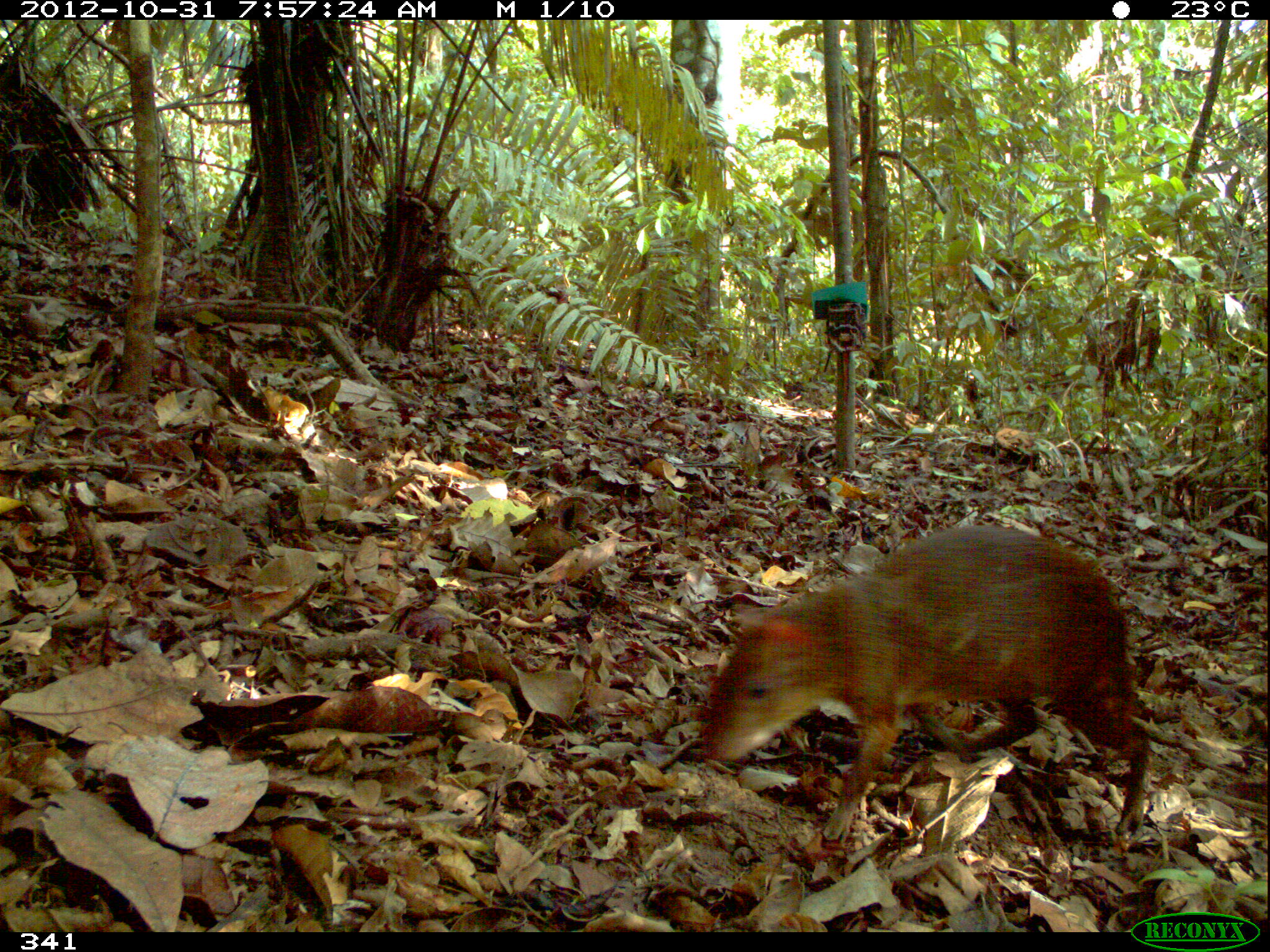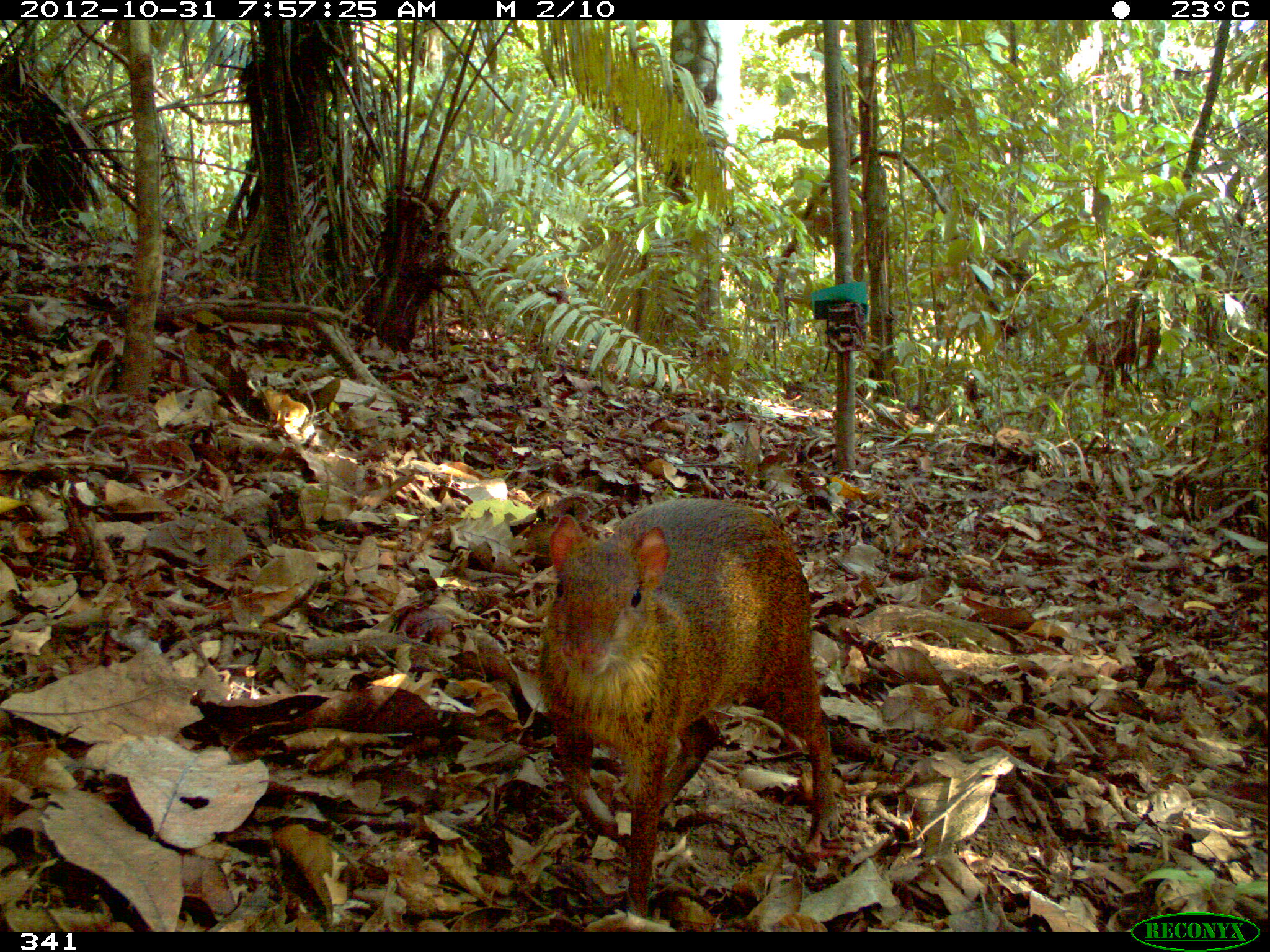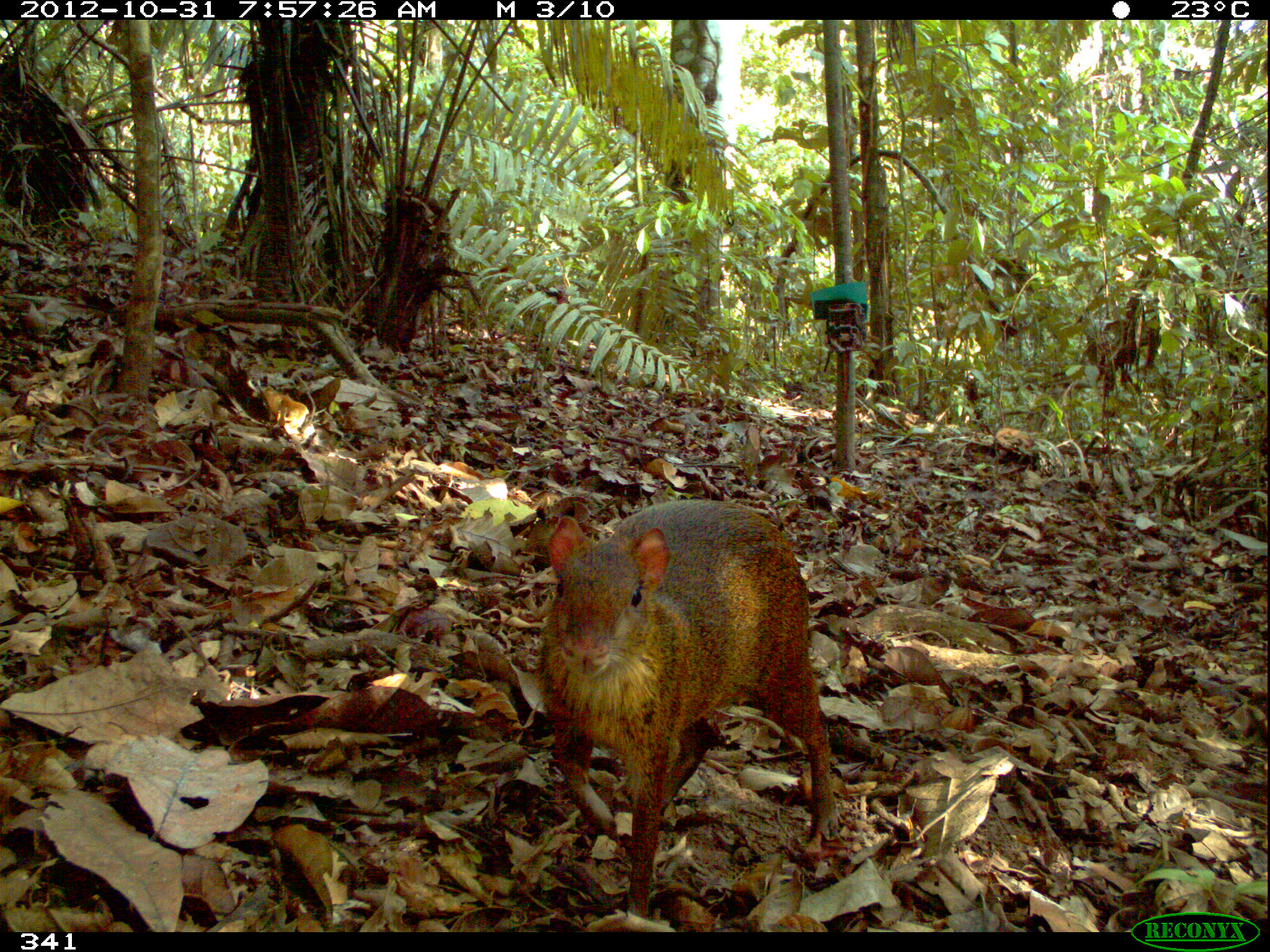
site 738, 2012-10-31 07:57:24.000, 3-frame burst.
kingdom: Animalia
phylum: Chordata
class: Mammalia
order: Rodentia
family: Dasyproctidae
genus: Dasyprocta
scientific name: Dasyprocta punctata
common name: central american agouti